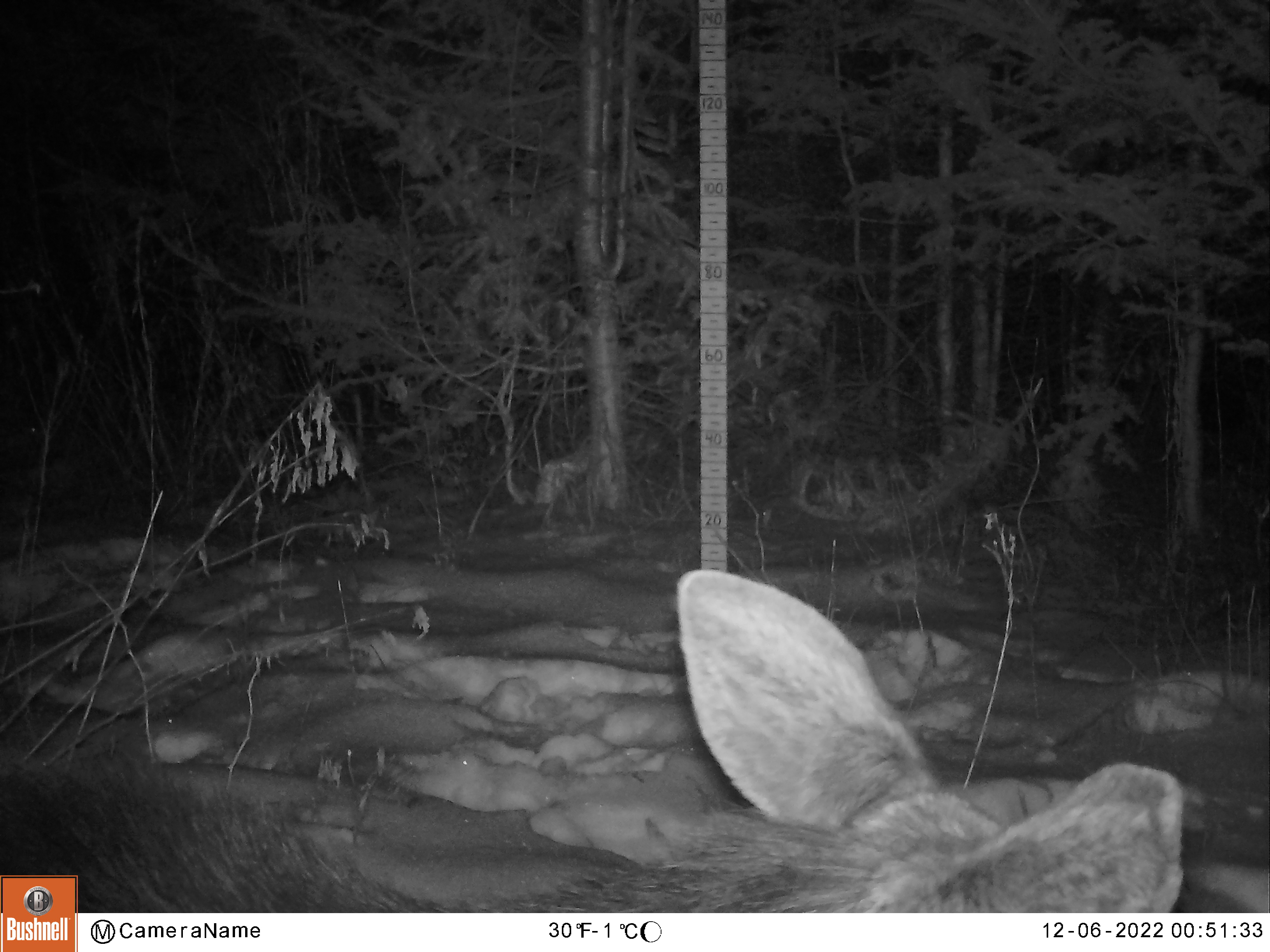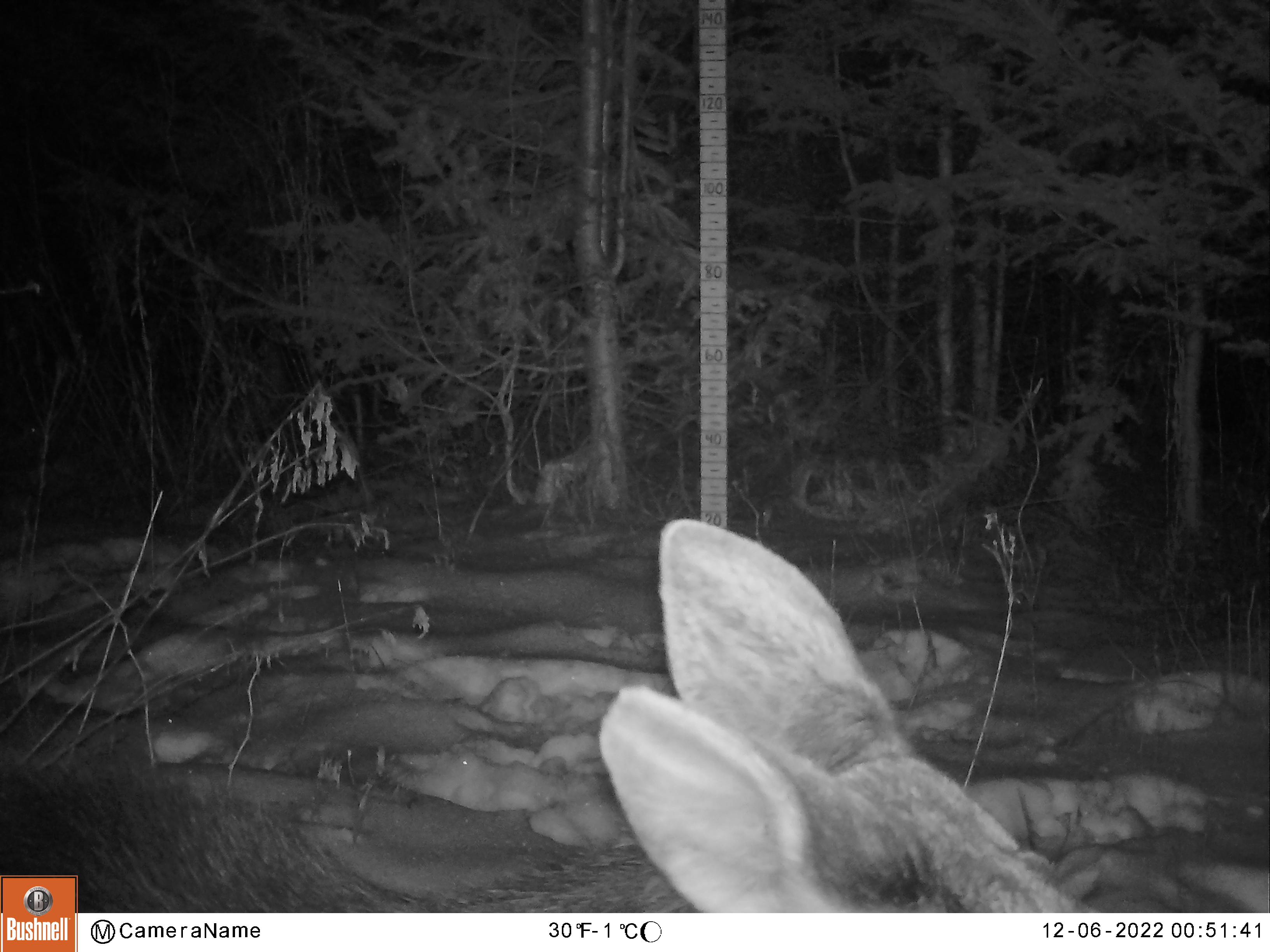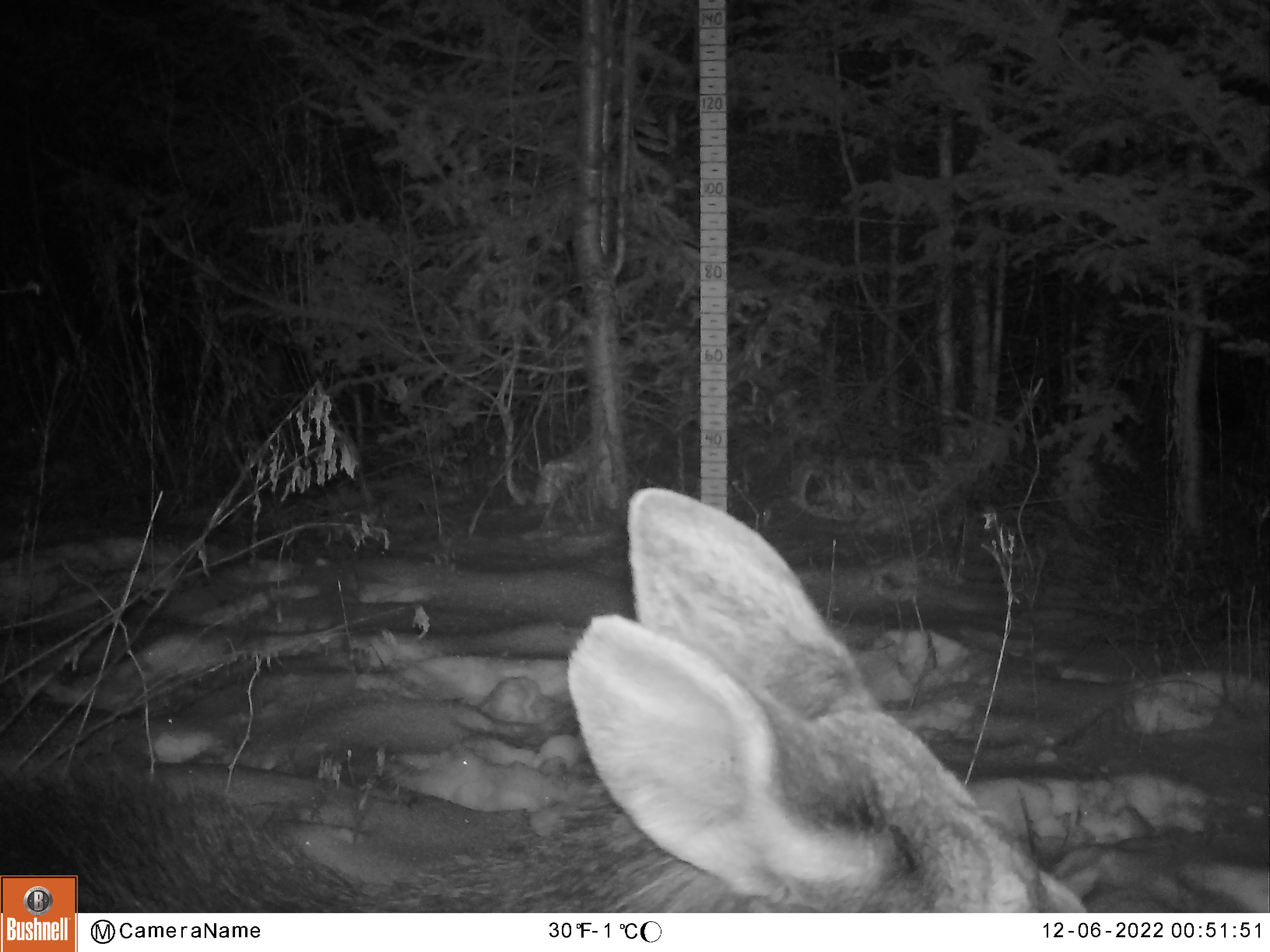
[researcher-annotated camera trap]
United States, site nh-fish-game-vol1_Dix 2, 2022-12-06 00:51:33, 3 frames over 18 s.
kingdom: Animalia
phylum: Chordata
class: Mammalia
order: Artiodactyla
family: Cervidae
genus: Alces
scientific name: Alces alces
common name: moose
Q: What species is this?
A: Moose (Alces alces).